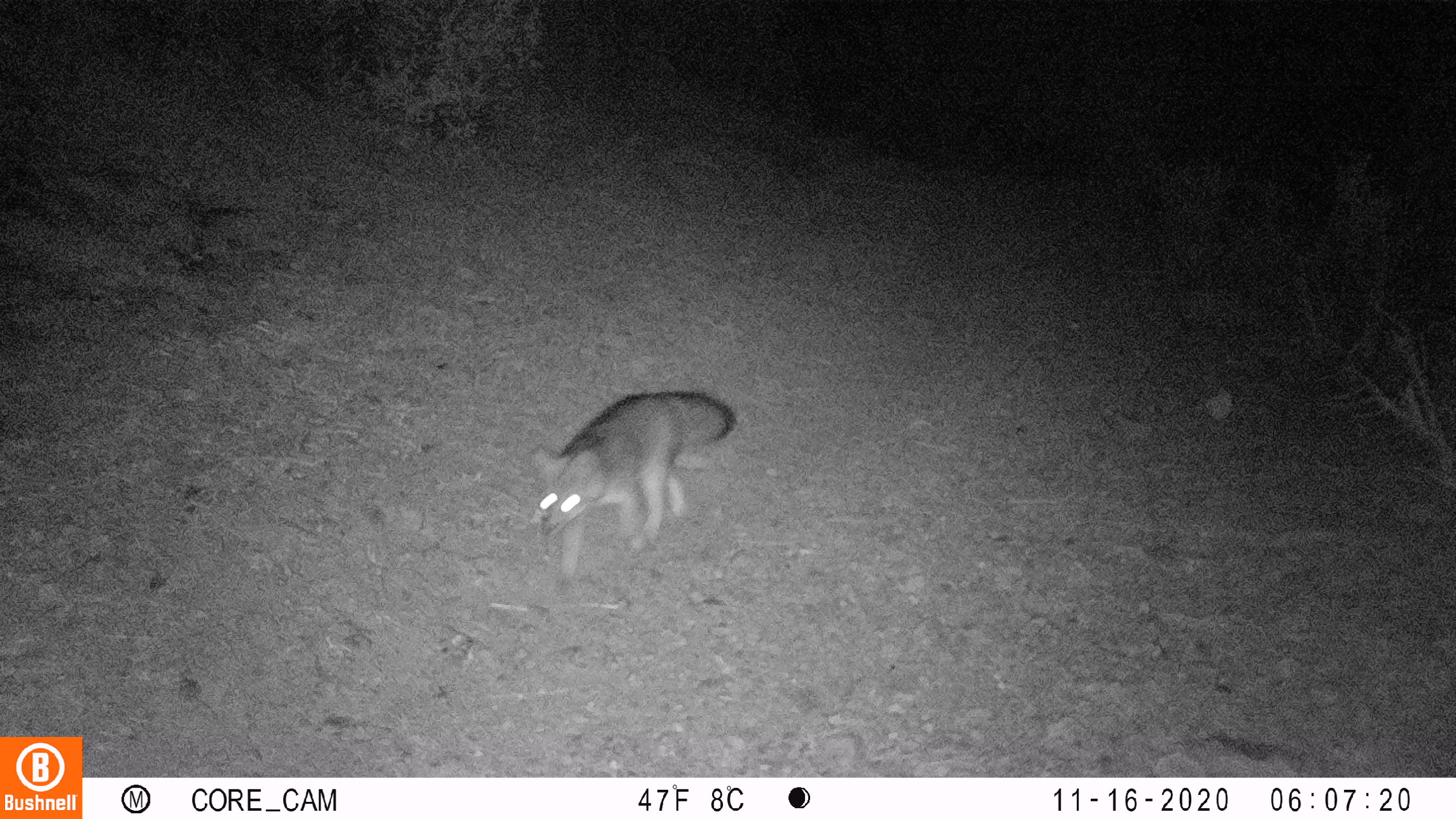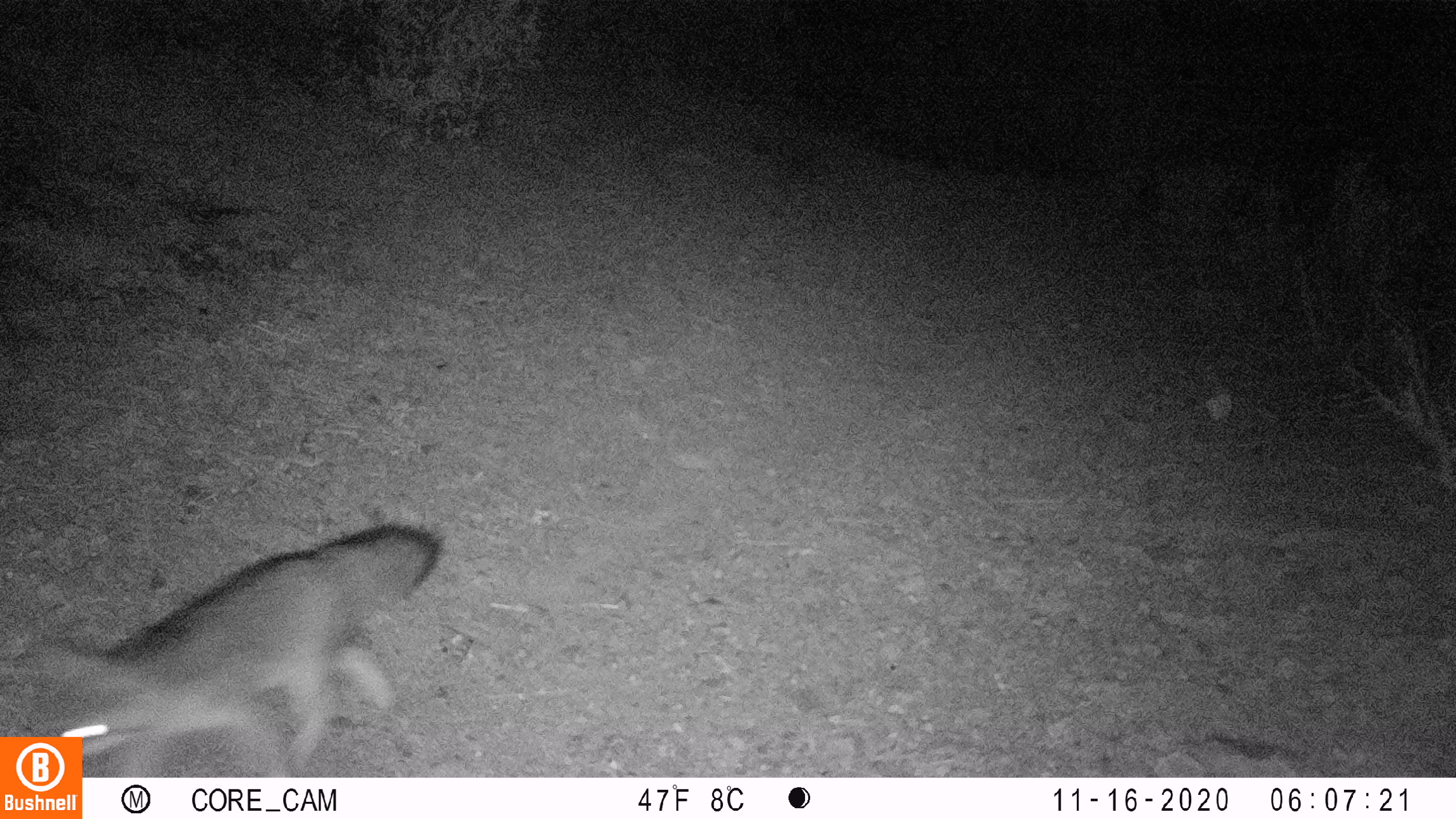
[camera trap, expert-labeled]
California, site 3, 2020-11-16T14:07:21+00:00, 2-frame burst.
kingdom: Animalia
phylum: Chordata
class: Mammalia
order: Carnivora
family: Canidae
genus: Urocyon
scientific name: Urocyon cinereoargenteus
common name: gray fox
Gray fox (Urocyon cinereoargenteus).